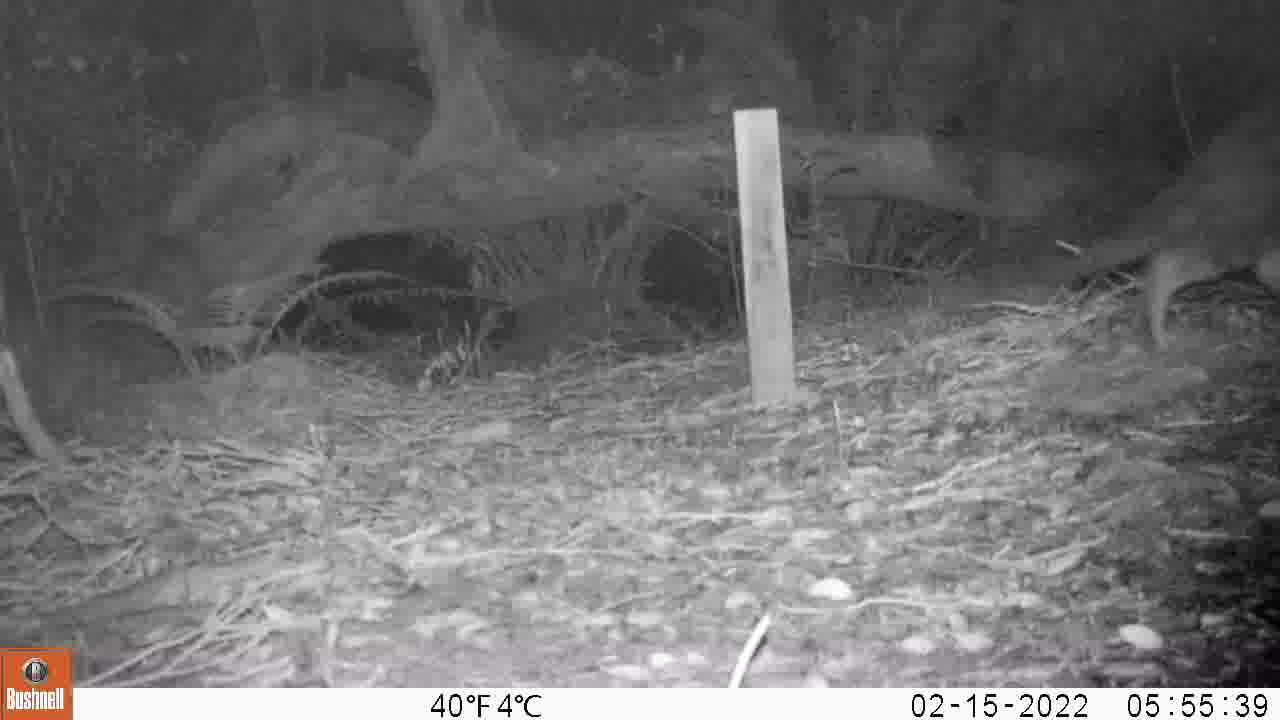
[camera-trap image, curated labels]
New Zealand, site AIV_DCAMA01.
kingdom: Animalia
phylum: Chordata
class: Mammalia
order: Carnivora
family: Felidae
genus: Felis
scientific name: Felis catus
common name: domestic cat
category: cat